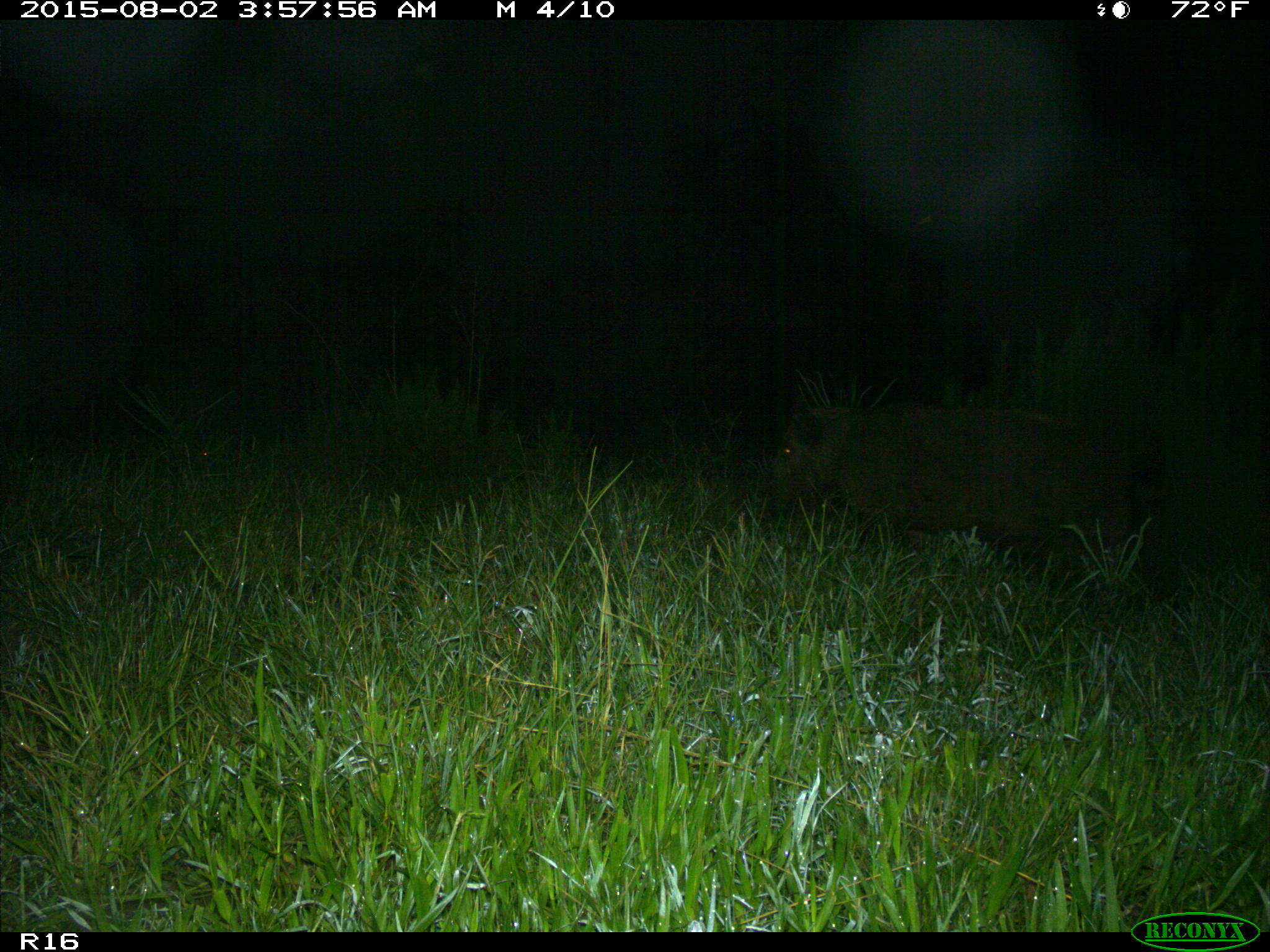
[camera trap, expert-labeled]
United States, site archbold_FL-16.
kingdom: Animalia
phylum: Chordata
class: Mammalia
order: Artiodactyla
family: Suidae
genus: Sus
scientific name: Sus scrofa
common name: wild boar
Sus scrofa (wild boar).